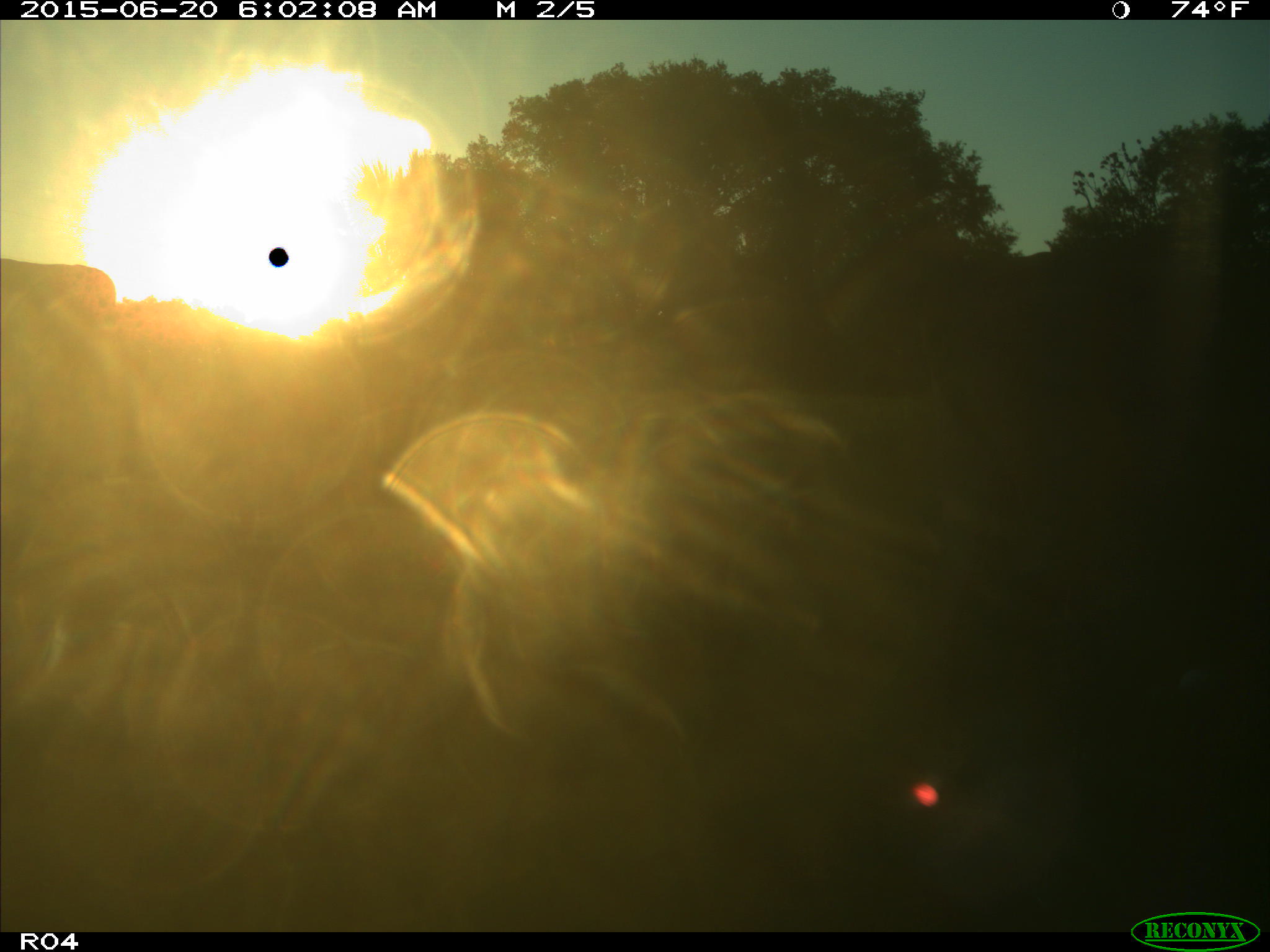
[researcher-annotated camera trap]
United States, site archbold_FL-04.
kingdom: Animalia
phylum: Chordata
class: Mammalia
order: Artiodactyla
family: Bovidae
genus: Bos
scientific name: Bos taurus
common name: domestic cow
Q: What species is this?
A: Bos taurus (domestic cow).